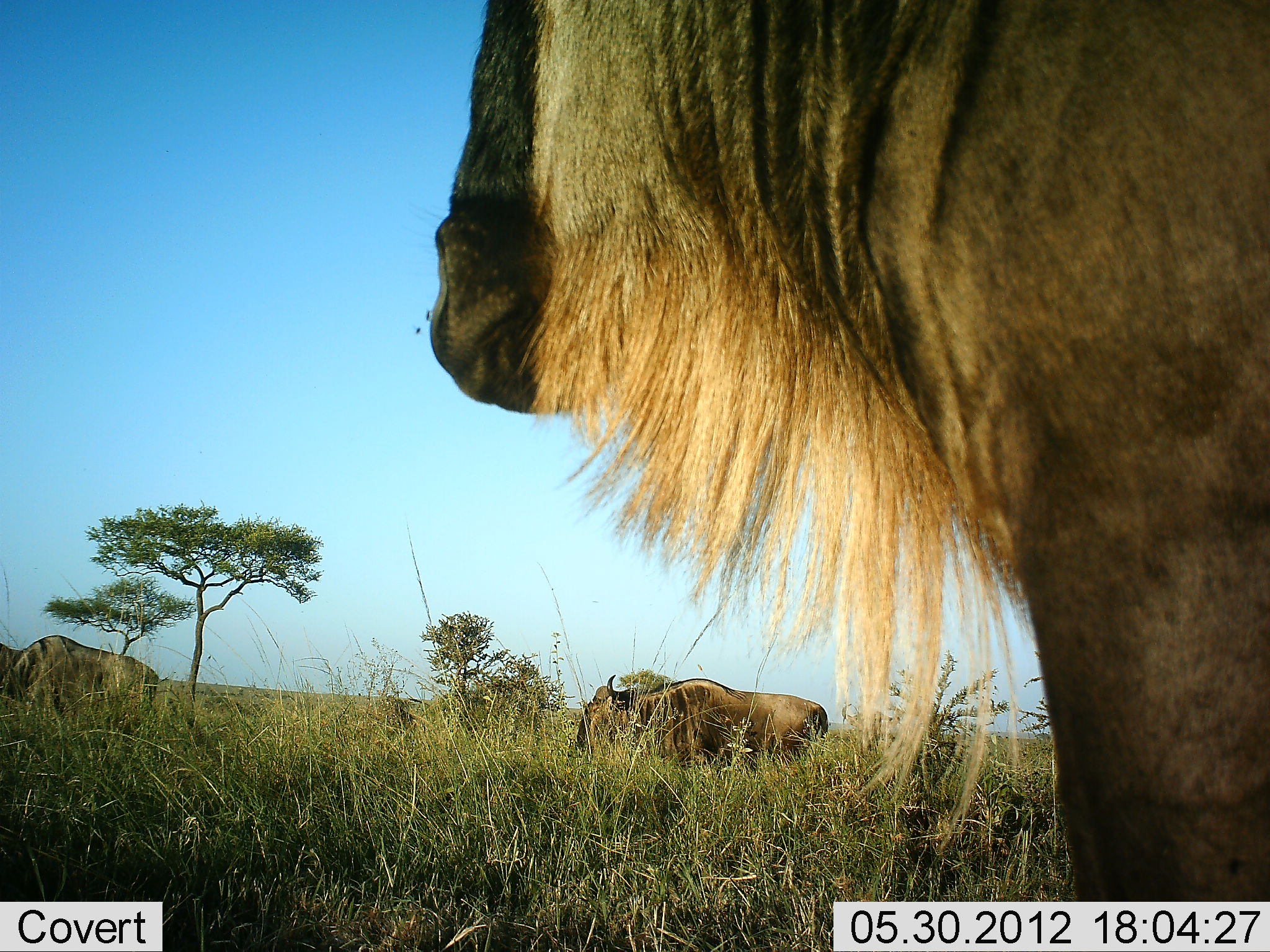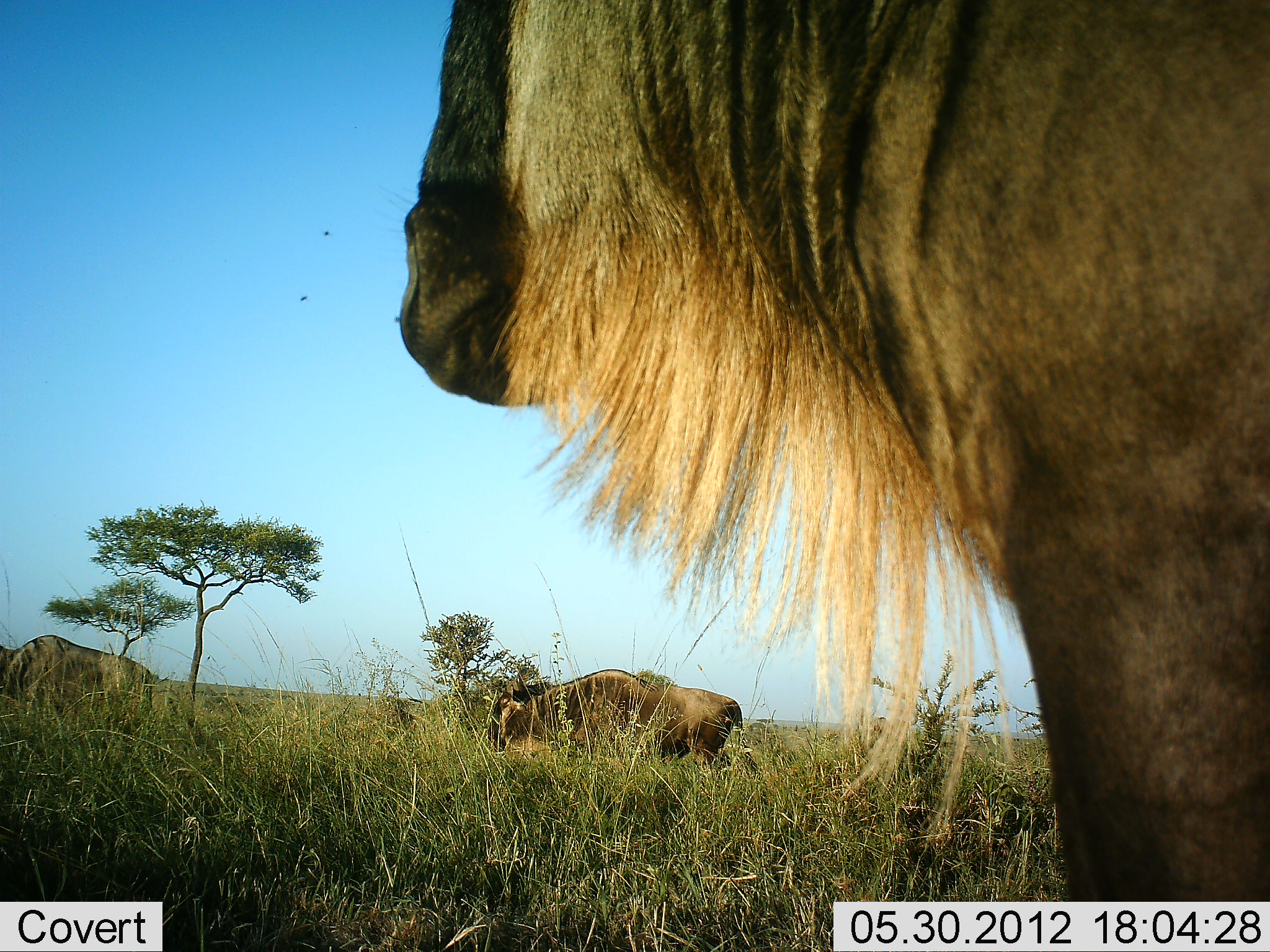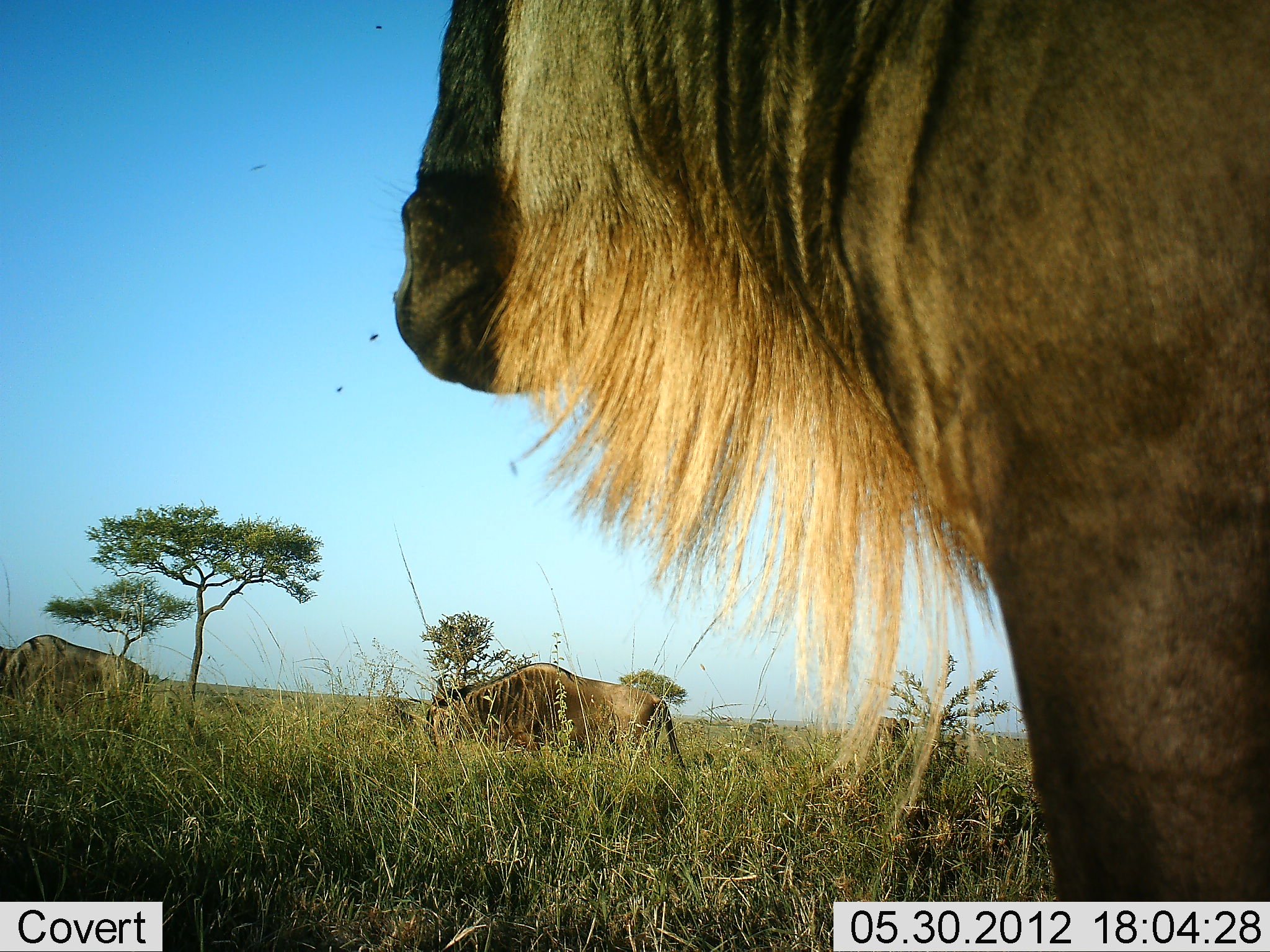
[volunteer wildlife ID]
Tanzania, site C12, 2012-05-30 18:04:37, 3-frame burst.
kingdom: Animalia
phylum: Chordata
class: Mammalia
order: Artiodactyla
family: Bovidae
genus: Connochaetes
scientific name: Connochaetes taurinus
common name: blue wildebeest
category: wildebeest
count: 3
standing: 70%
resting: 0%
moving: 90%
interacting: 0%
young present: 0%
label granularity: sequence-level